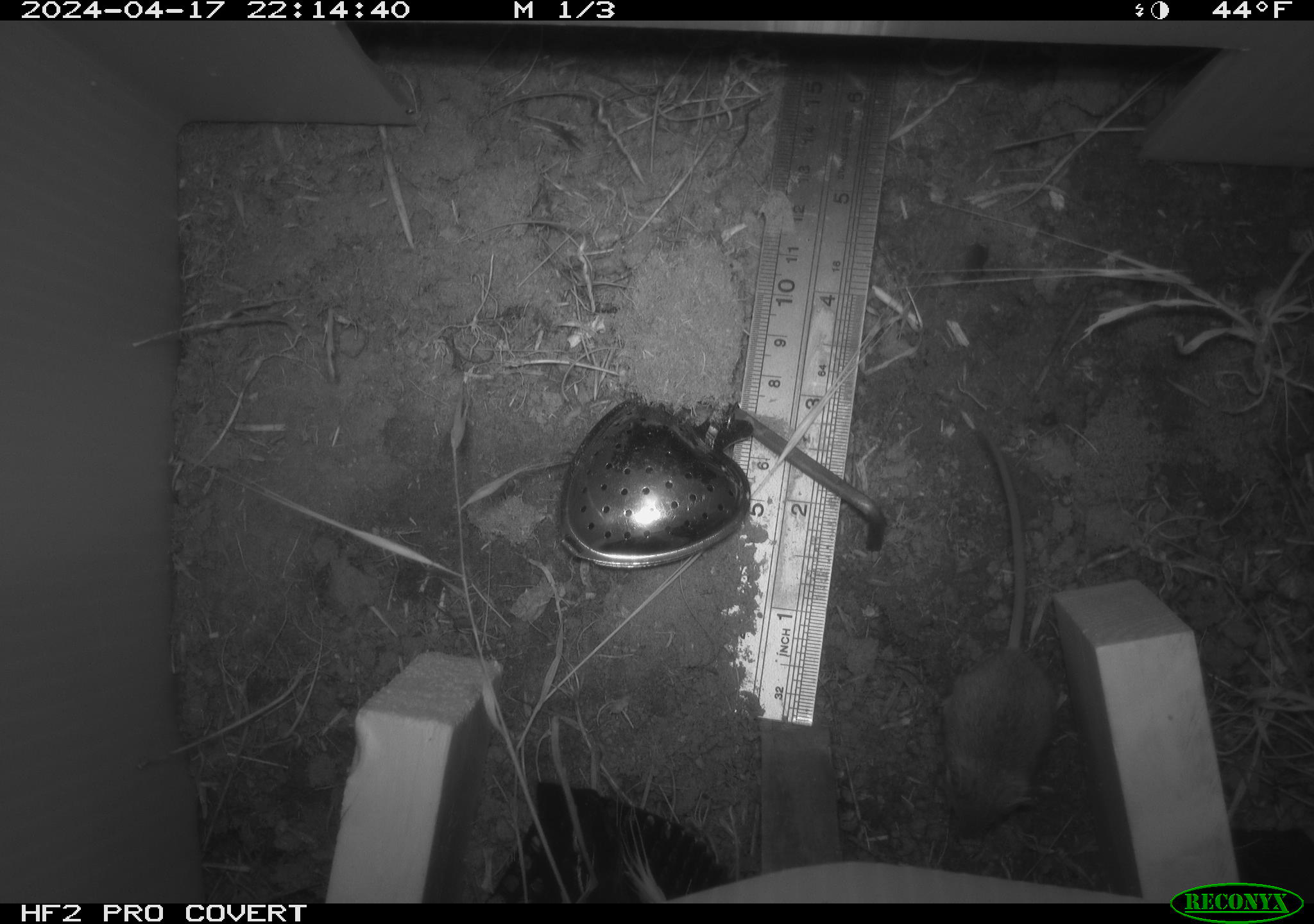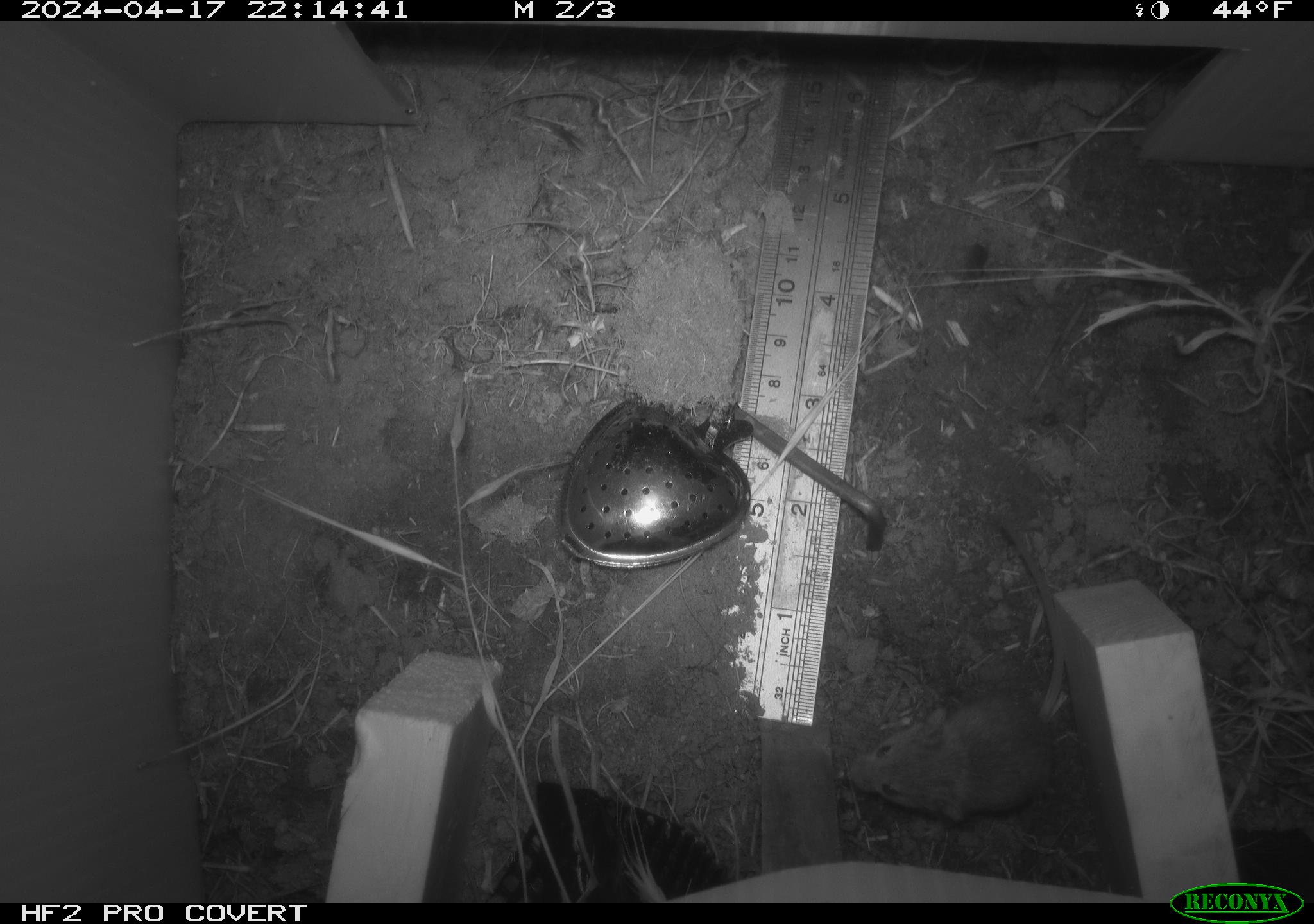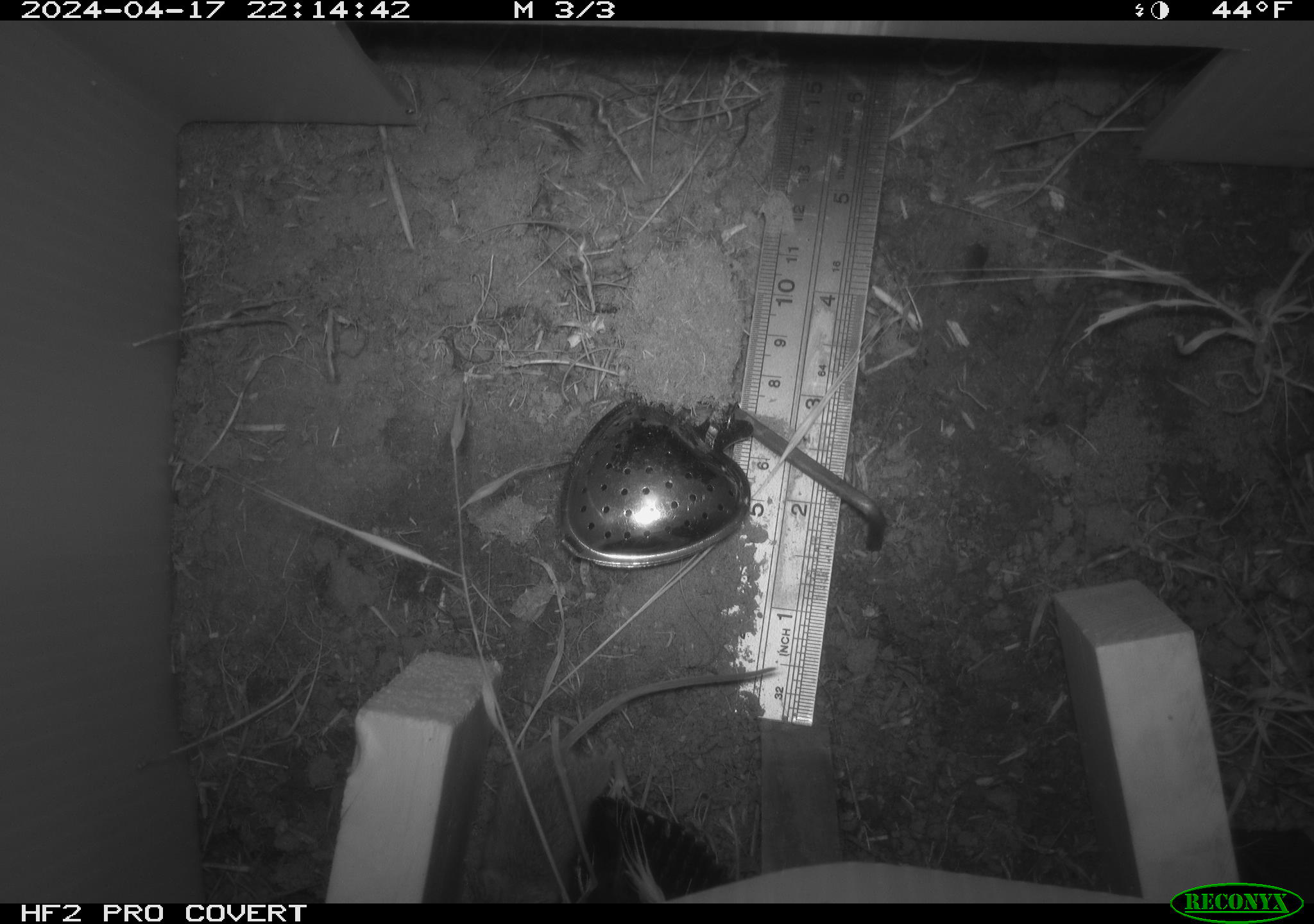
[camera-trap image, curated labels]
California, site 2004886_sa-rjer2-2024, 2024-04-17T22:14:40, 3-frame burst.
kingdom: Animalia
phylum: Chordata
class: Mammalia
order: Rodentia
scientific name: Rodentia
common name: mouse species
Mouse species (Rodentia).